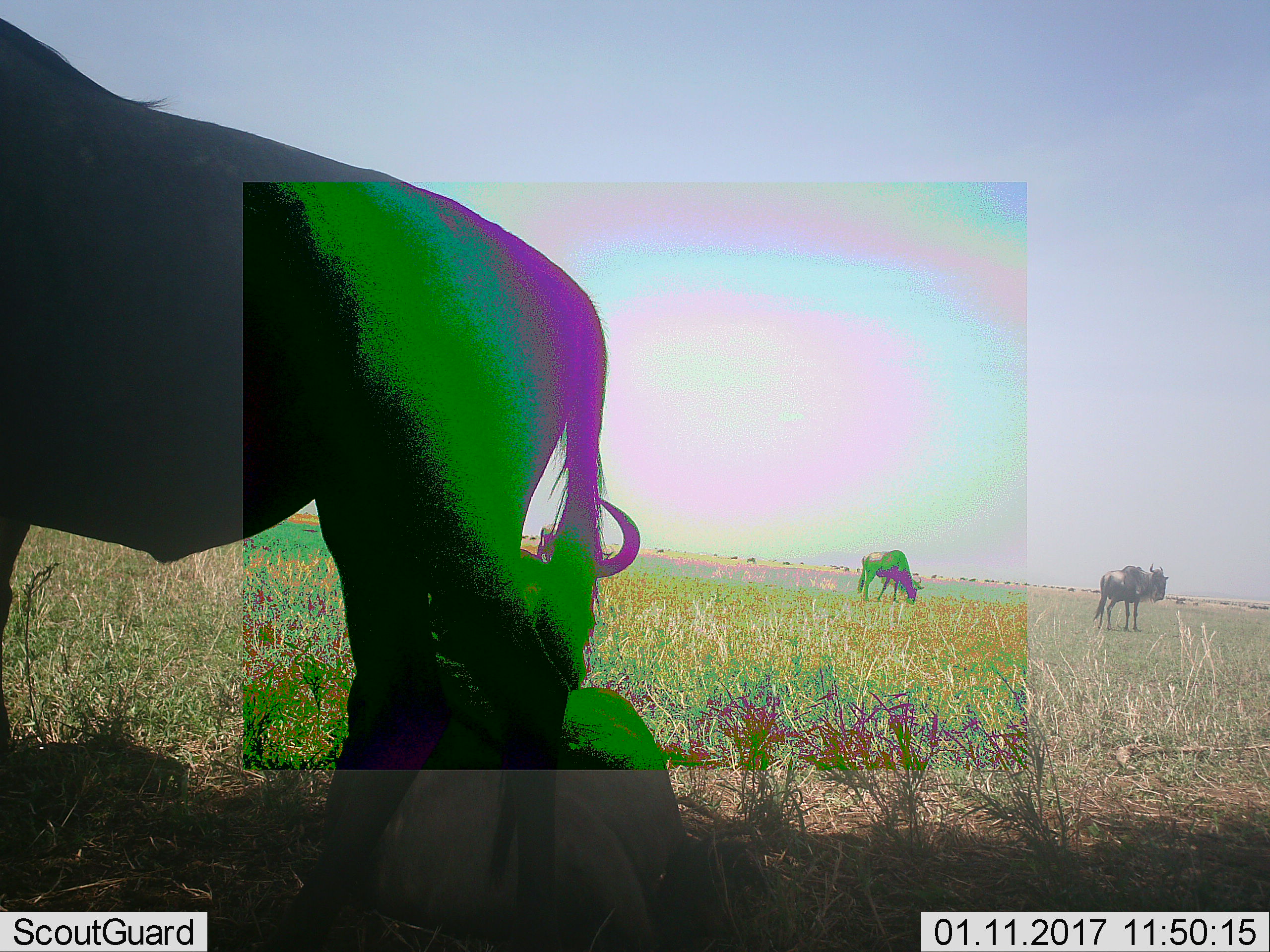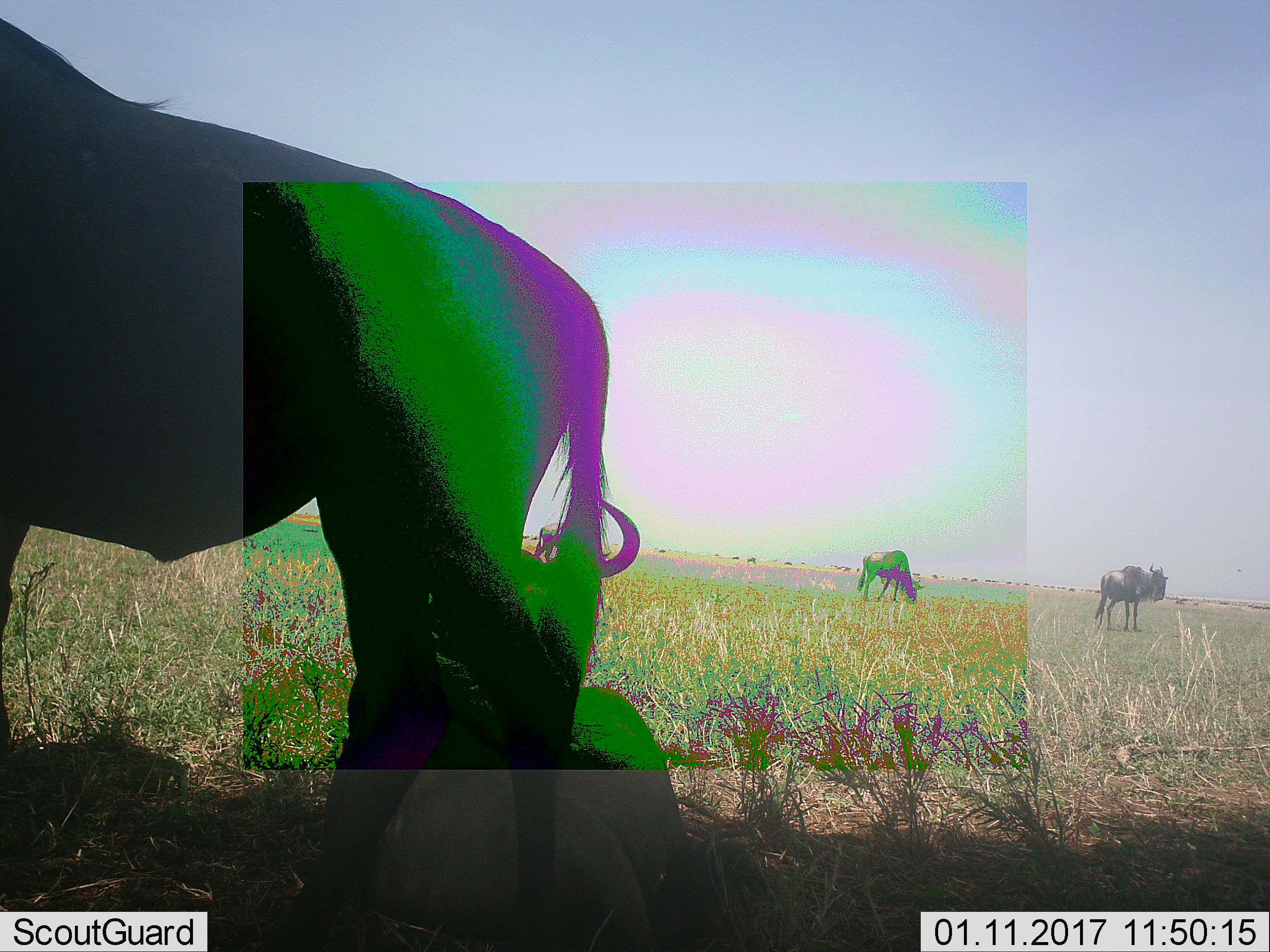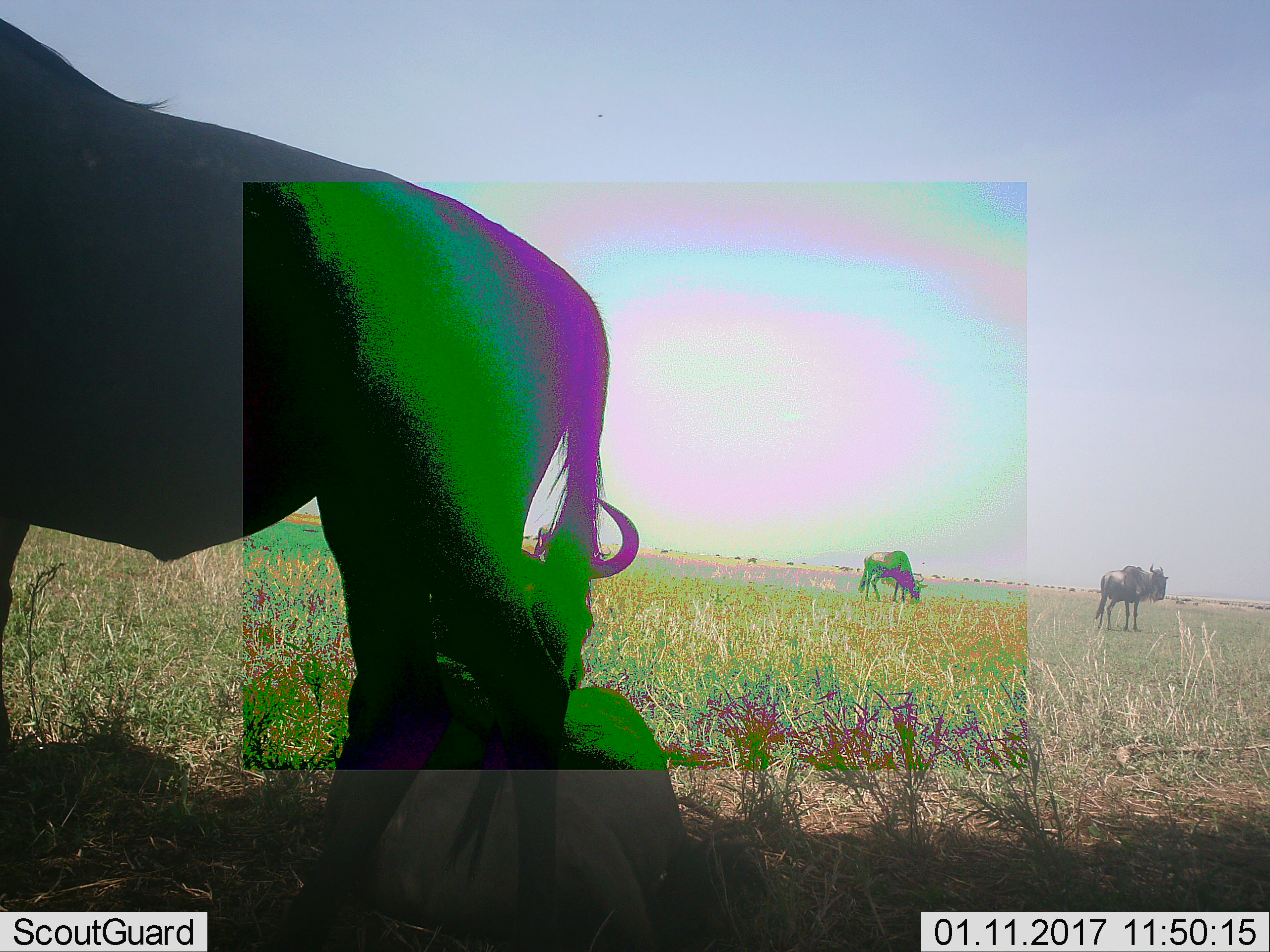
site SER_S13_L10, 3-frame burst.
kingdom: Animalia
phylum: Chordata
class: Mammalia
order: Artiodactyla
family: Bovidae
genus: Connochaetes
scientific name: Connochaetes taurinus taurinus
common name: blue wildebeest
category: wildebeestblue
Wildebeestblue (blue wildebeest) (Connochaetes taurinus taurinus), count 4. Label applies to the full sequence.